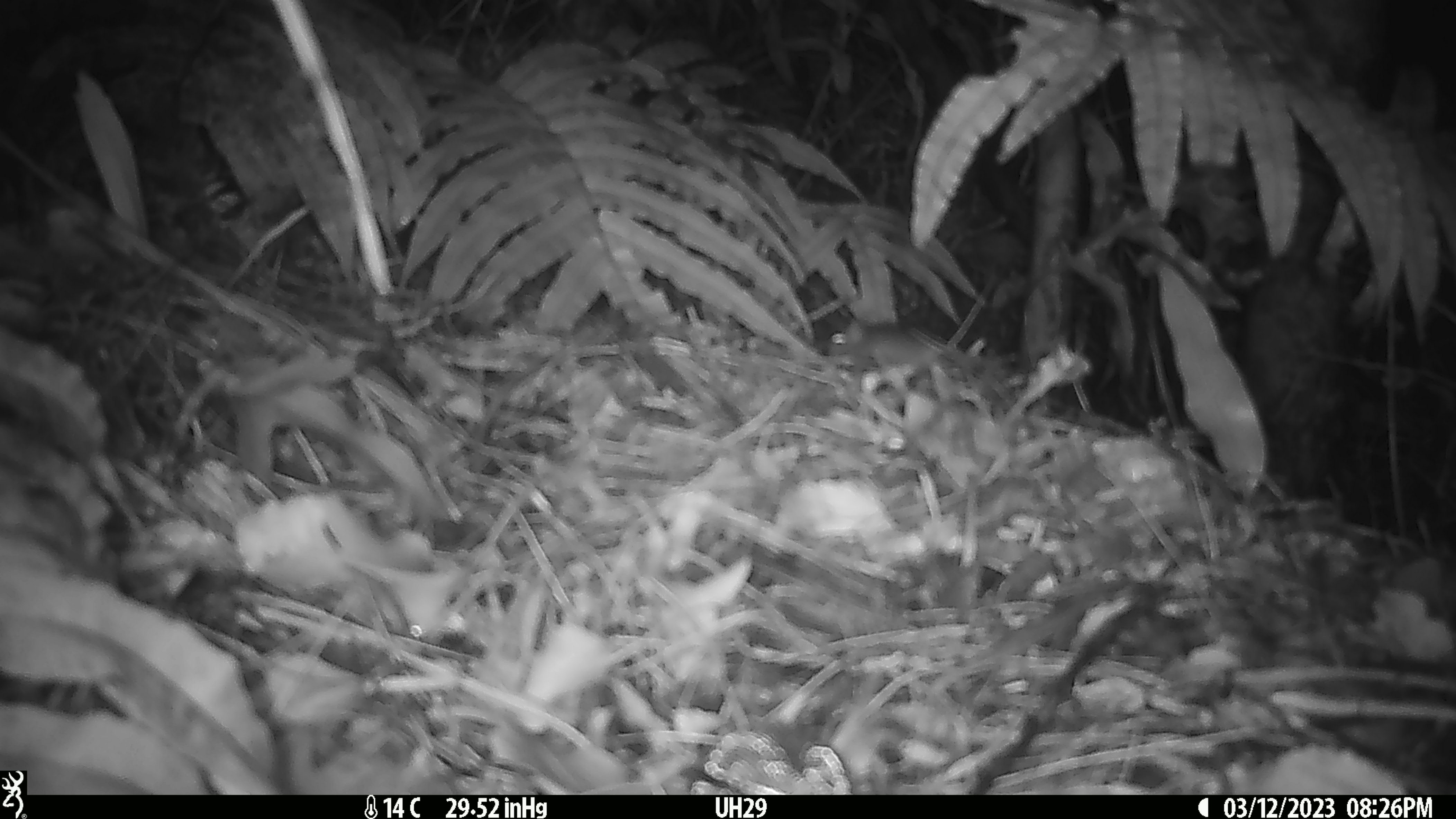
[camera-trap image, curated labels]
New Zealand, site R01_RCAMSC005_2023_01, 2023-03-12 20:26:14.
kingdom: Animalia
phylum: Chordata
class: Mammalia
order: Rodentia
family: Muridae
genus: Mus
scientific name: Mus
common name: mouse